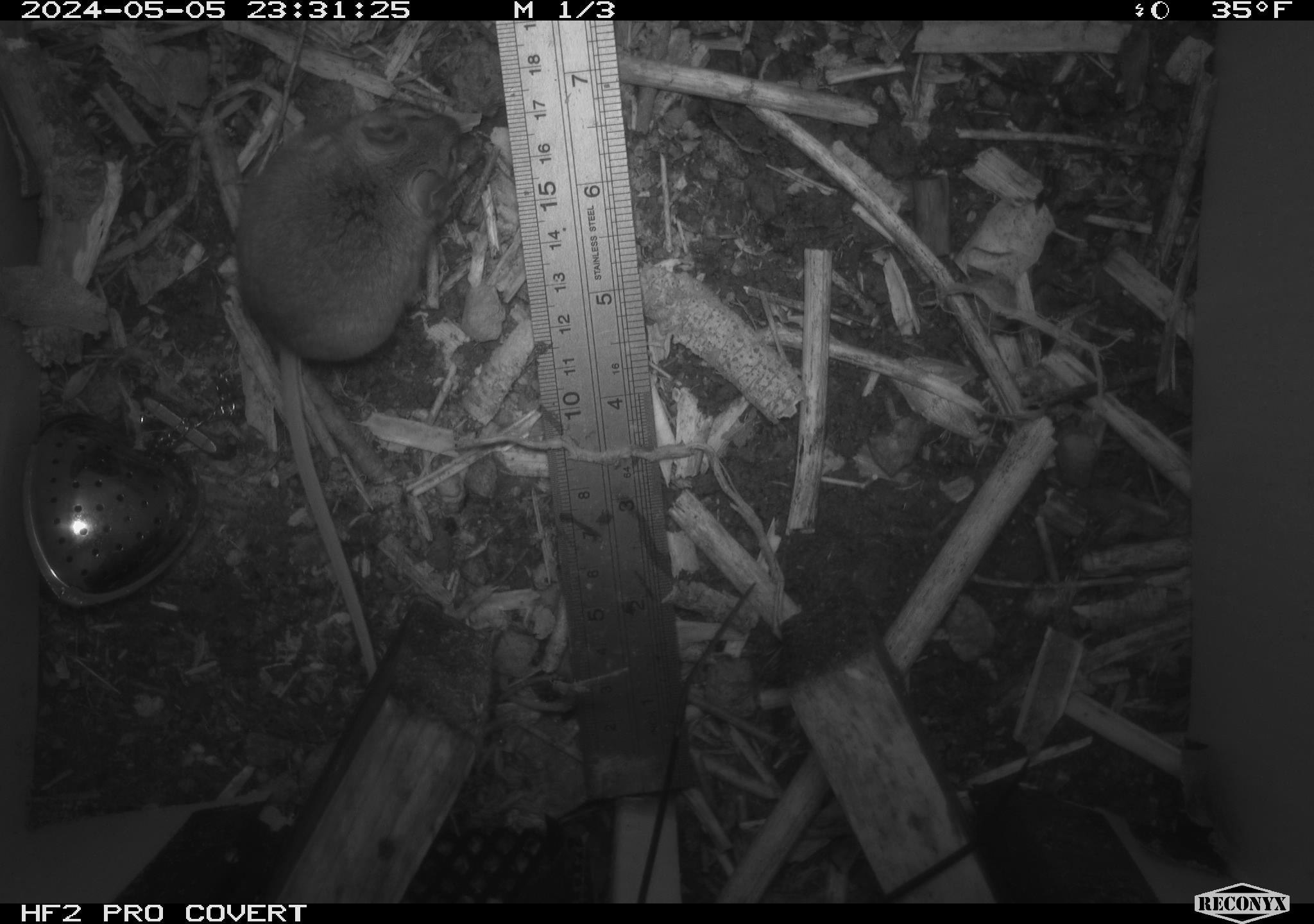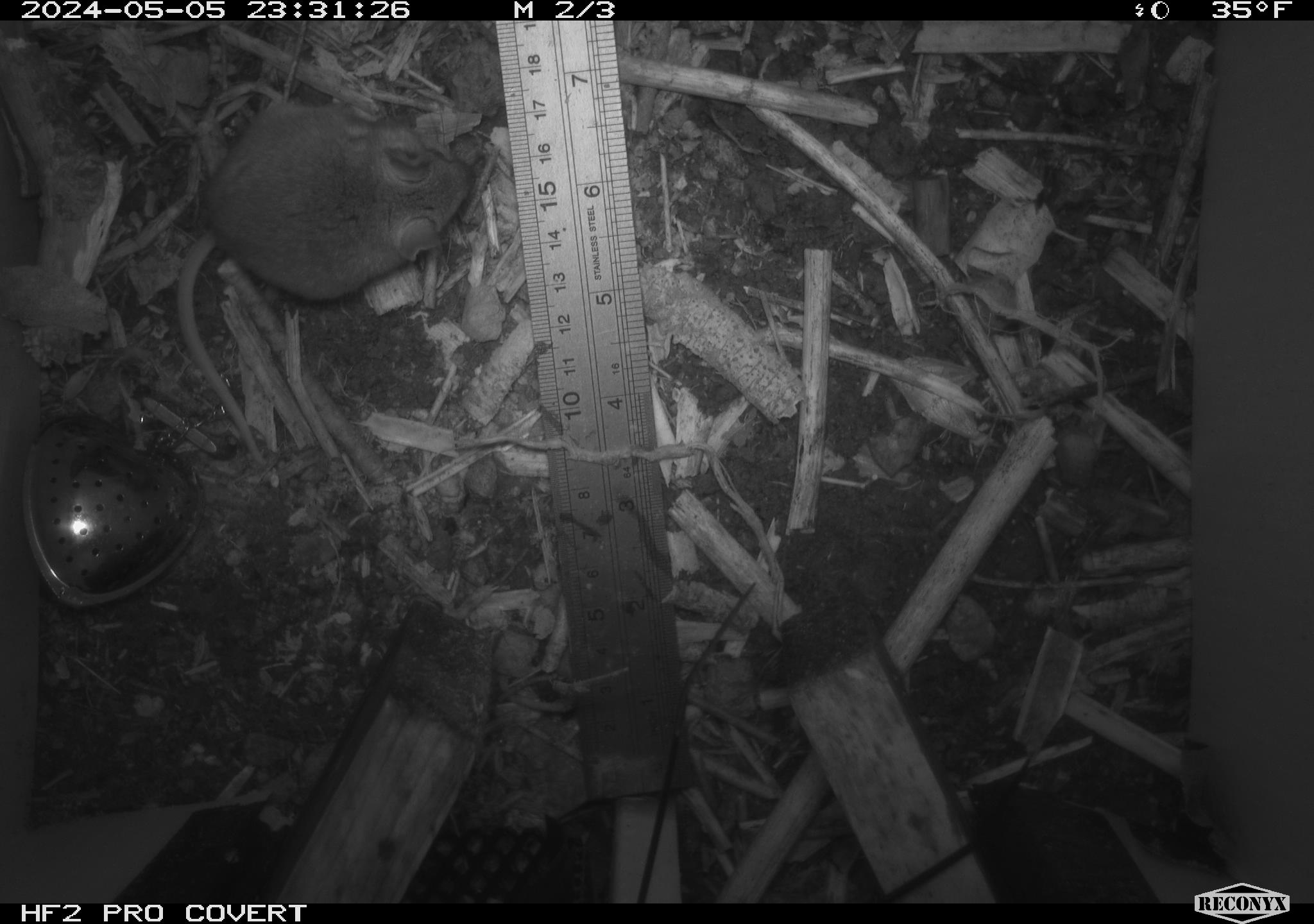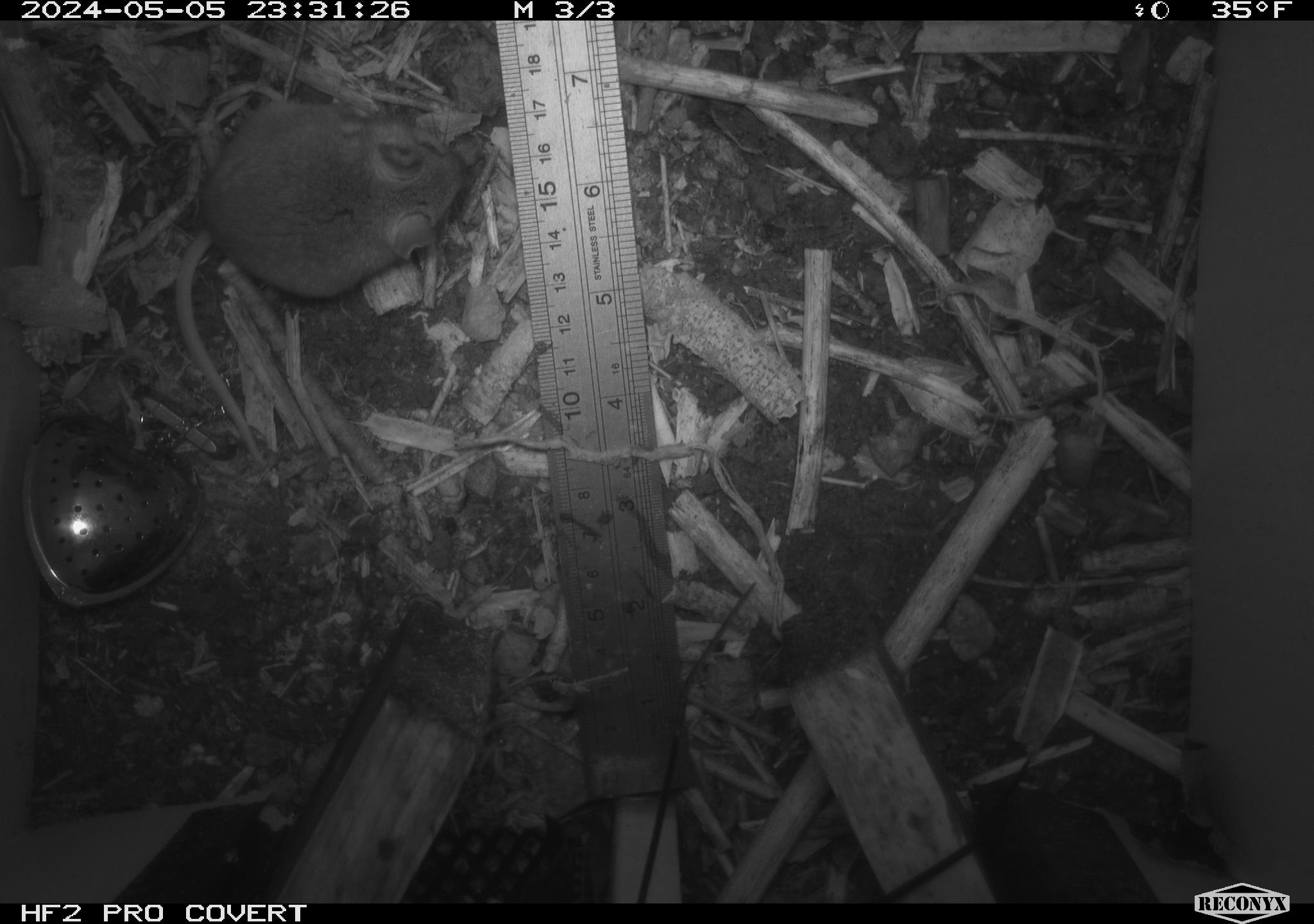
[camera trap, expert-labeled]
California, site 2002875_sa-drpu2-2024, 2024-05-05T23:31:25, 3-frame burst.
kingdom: Animalia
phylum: Chordata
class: Mammalia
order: Rodentia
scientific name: Rodentia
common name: mouse species